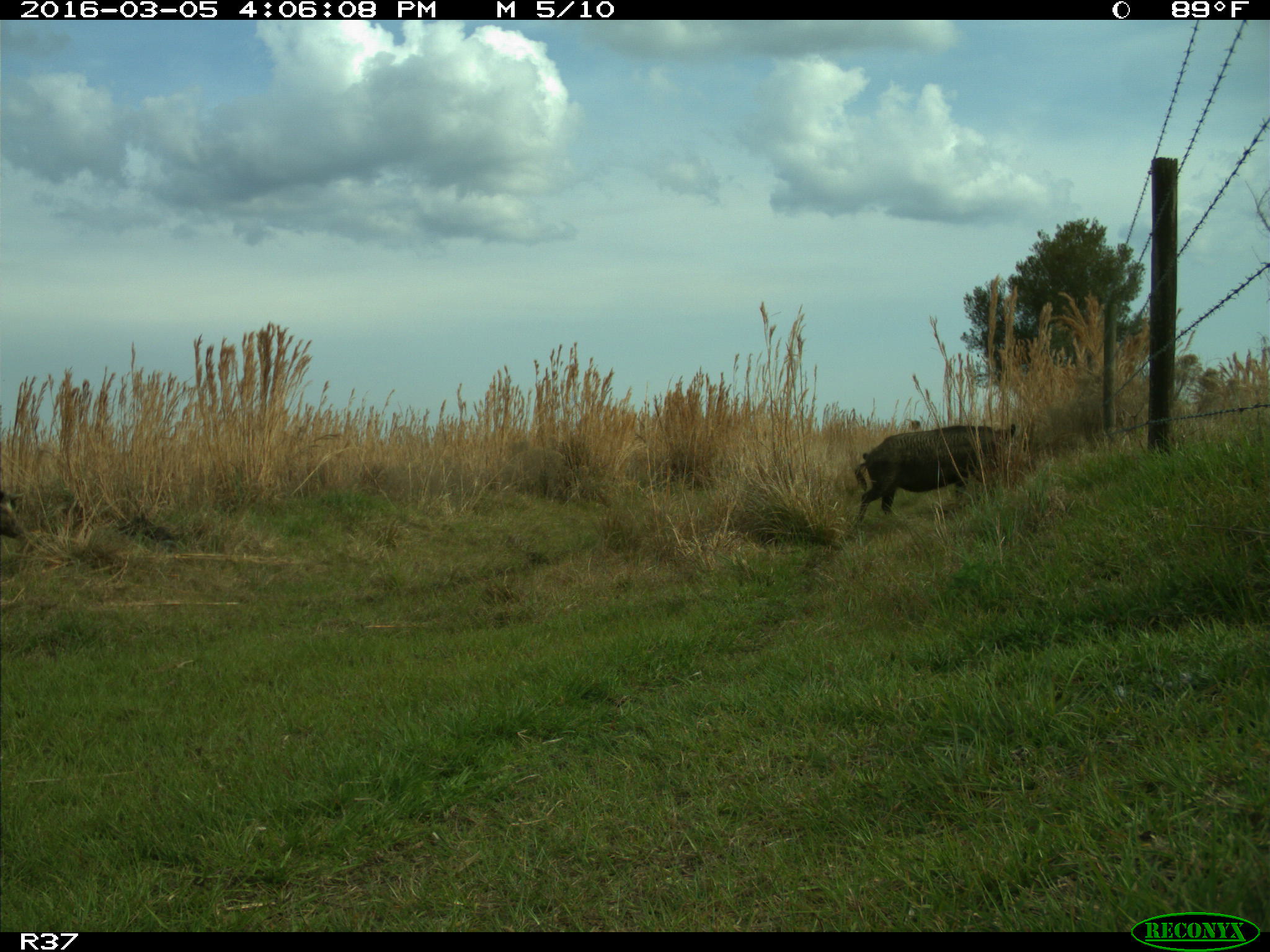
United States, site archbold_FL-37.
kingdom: Animalia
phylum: Chordata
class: Mammalia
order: Artiodactyla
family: Suidae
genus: Sus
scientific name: Sus scrofa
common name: wild boar